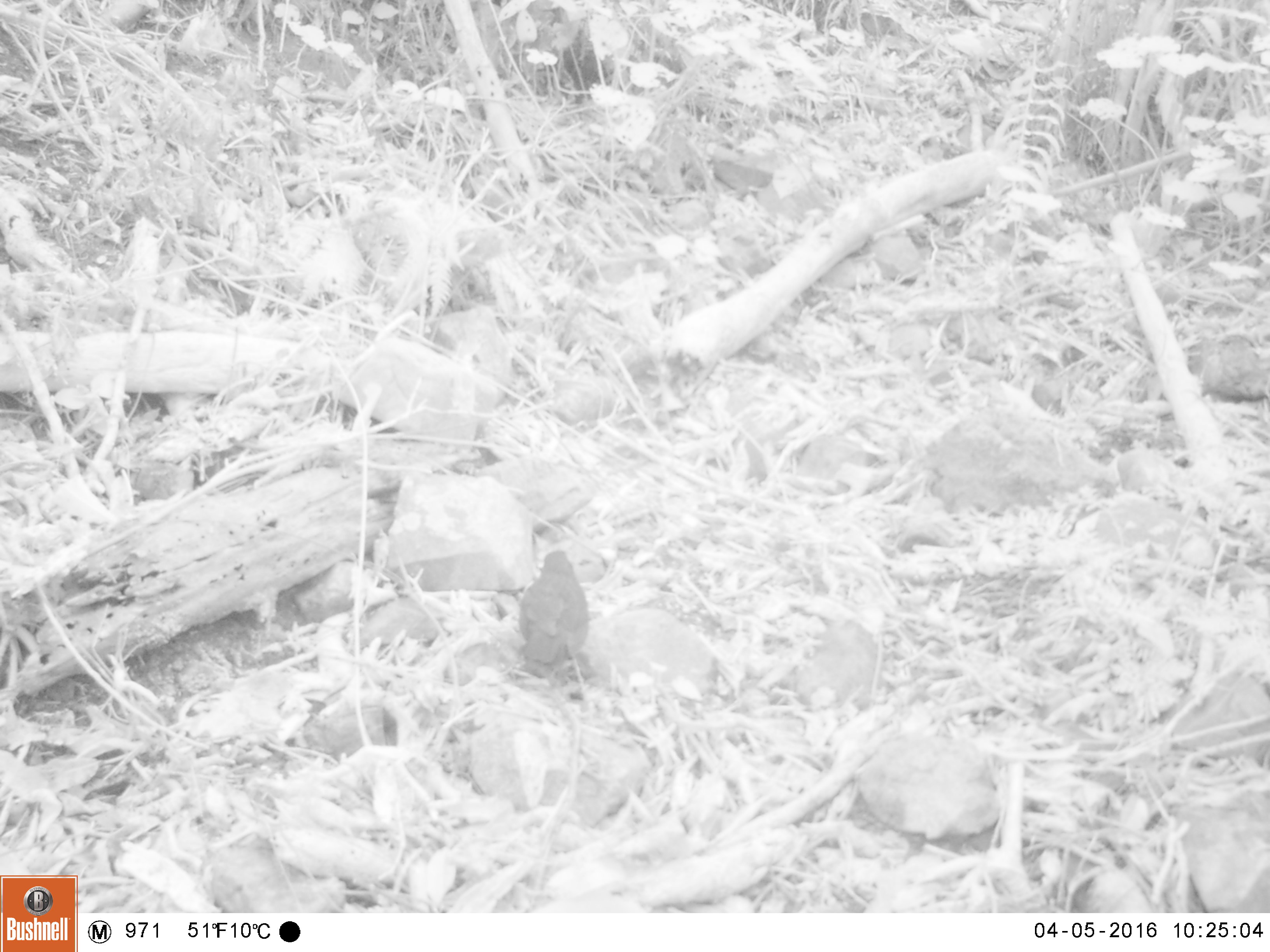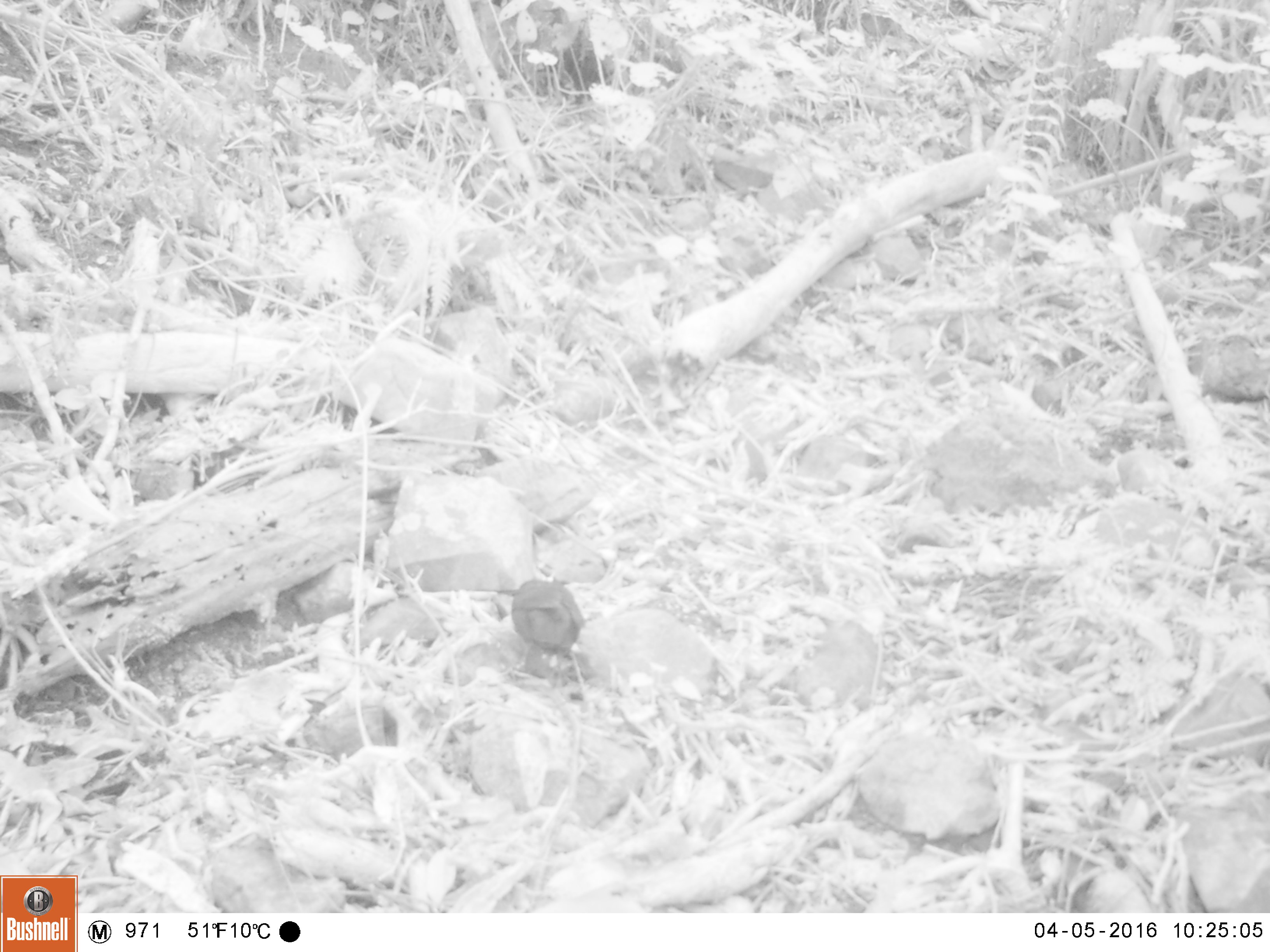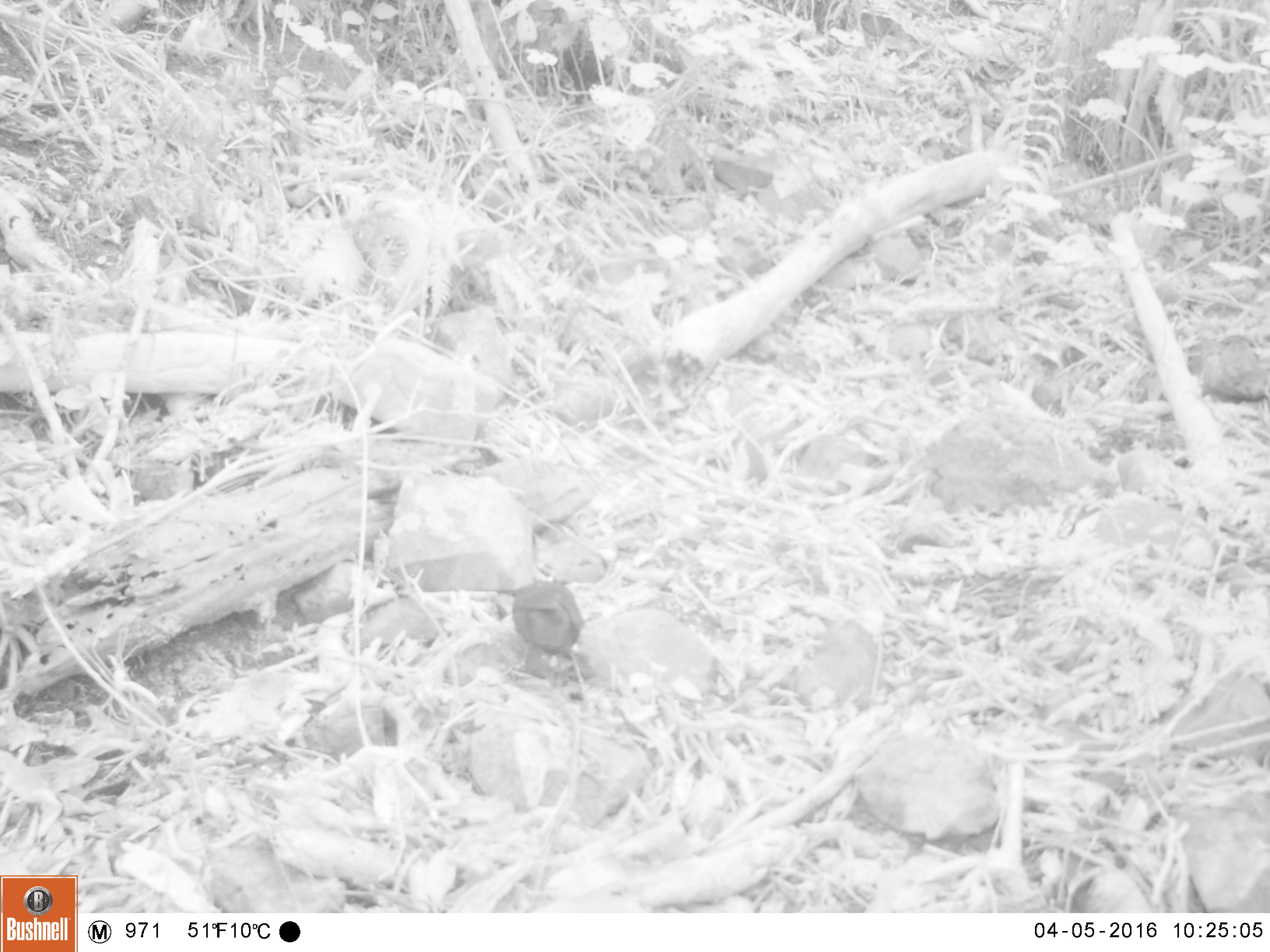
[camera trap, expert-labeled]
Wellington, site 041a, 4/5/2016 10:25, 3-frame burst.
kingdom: Animalia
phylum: Chordata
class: Aves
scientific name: Aves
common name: bird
Bird (Aves).